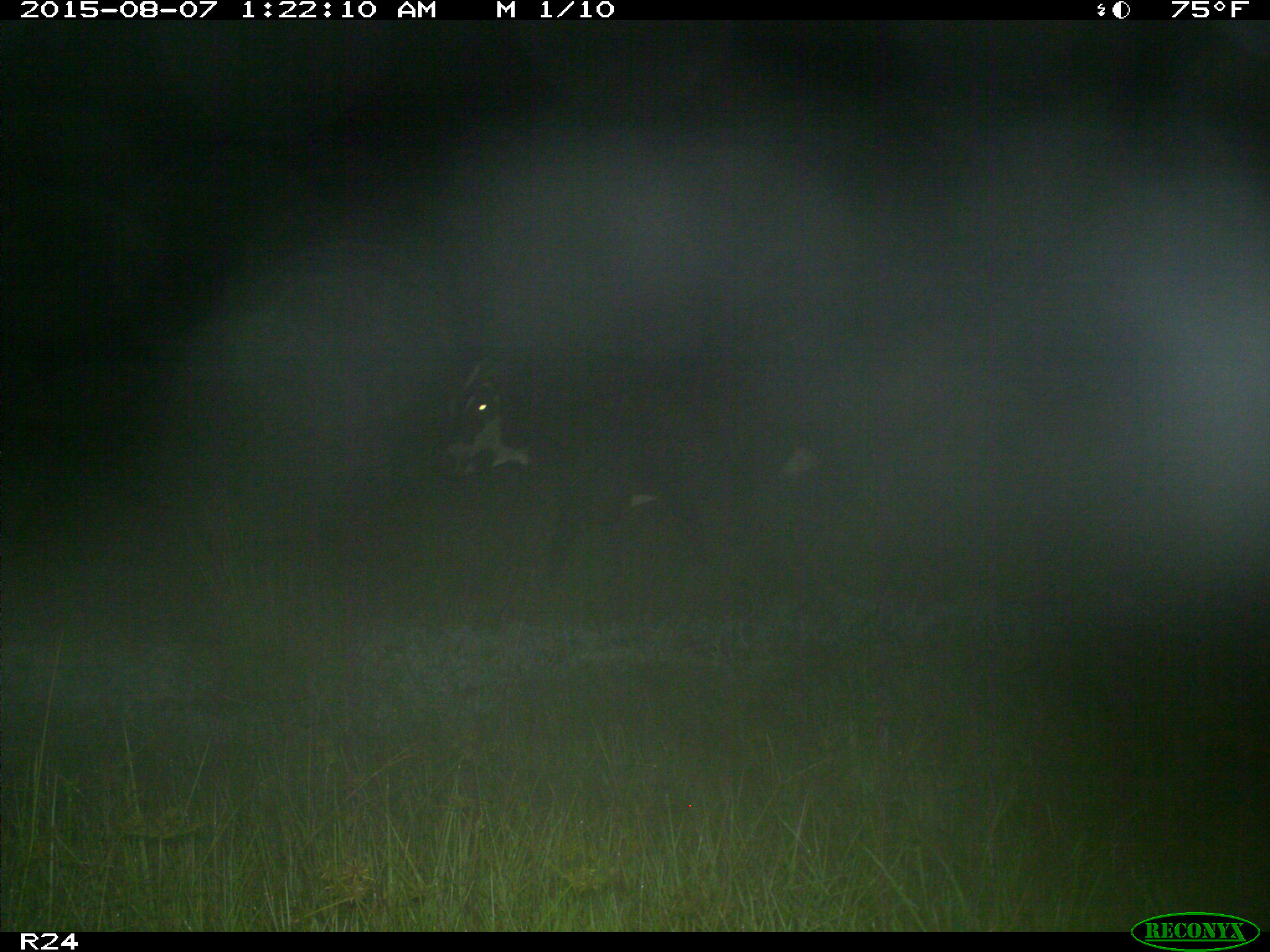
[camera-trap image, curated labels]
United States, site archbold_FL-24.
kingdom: Animalia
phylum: Chordata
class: Mammalia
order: Artiodactyla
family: Bovidae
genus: Bos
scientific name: Bos taurus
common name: domestic cow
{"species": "Bos taurus (domestic cow)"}